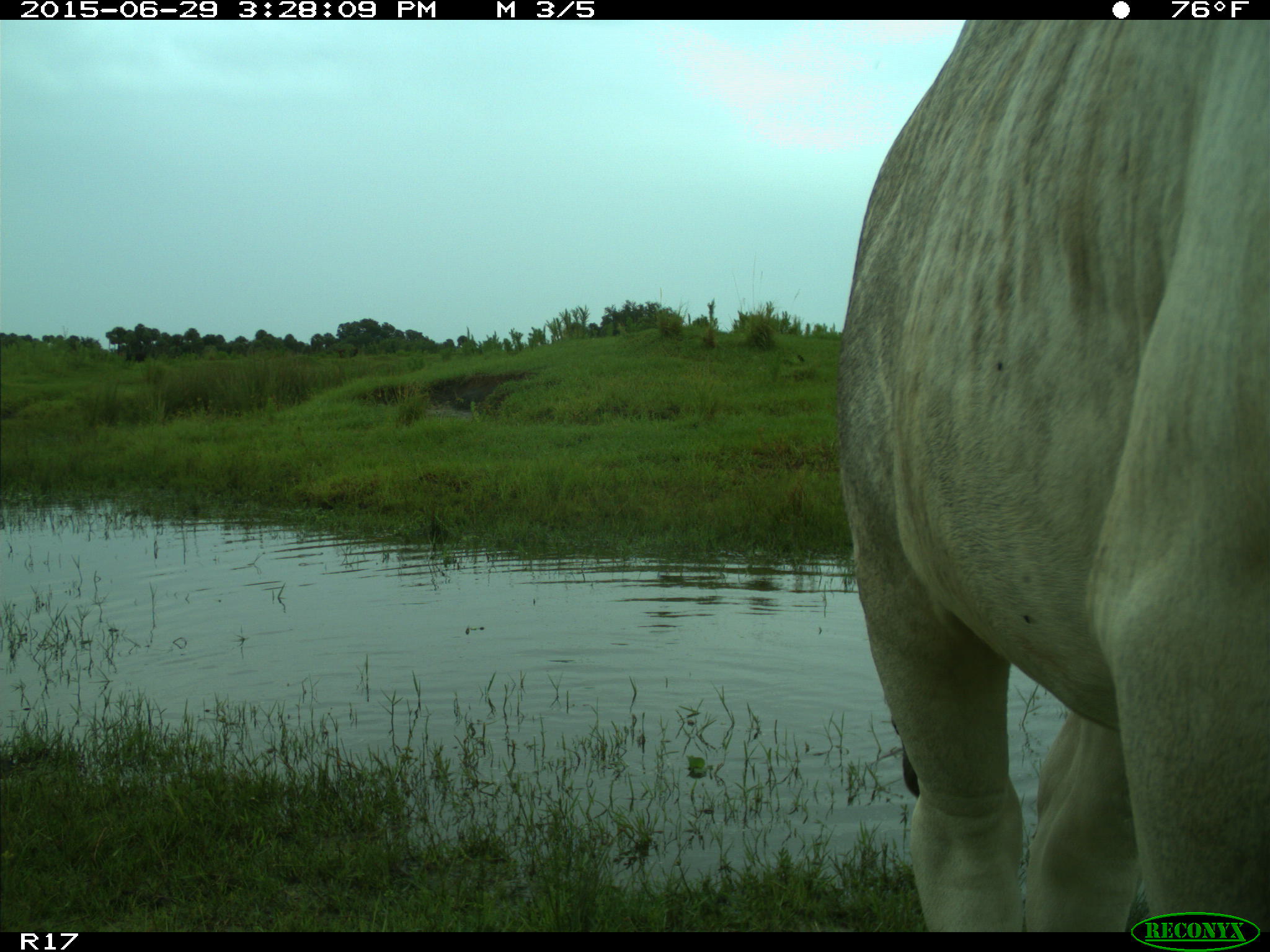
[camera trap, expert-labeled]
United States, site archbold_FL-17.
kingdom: Animalia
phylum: Chordata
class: Mammalia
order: Artiodactyla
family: Suidae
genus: Sus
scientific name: Sus scrofa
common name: wild boar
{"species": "Sus scrofa (wild boar)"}